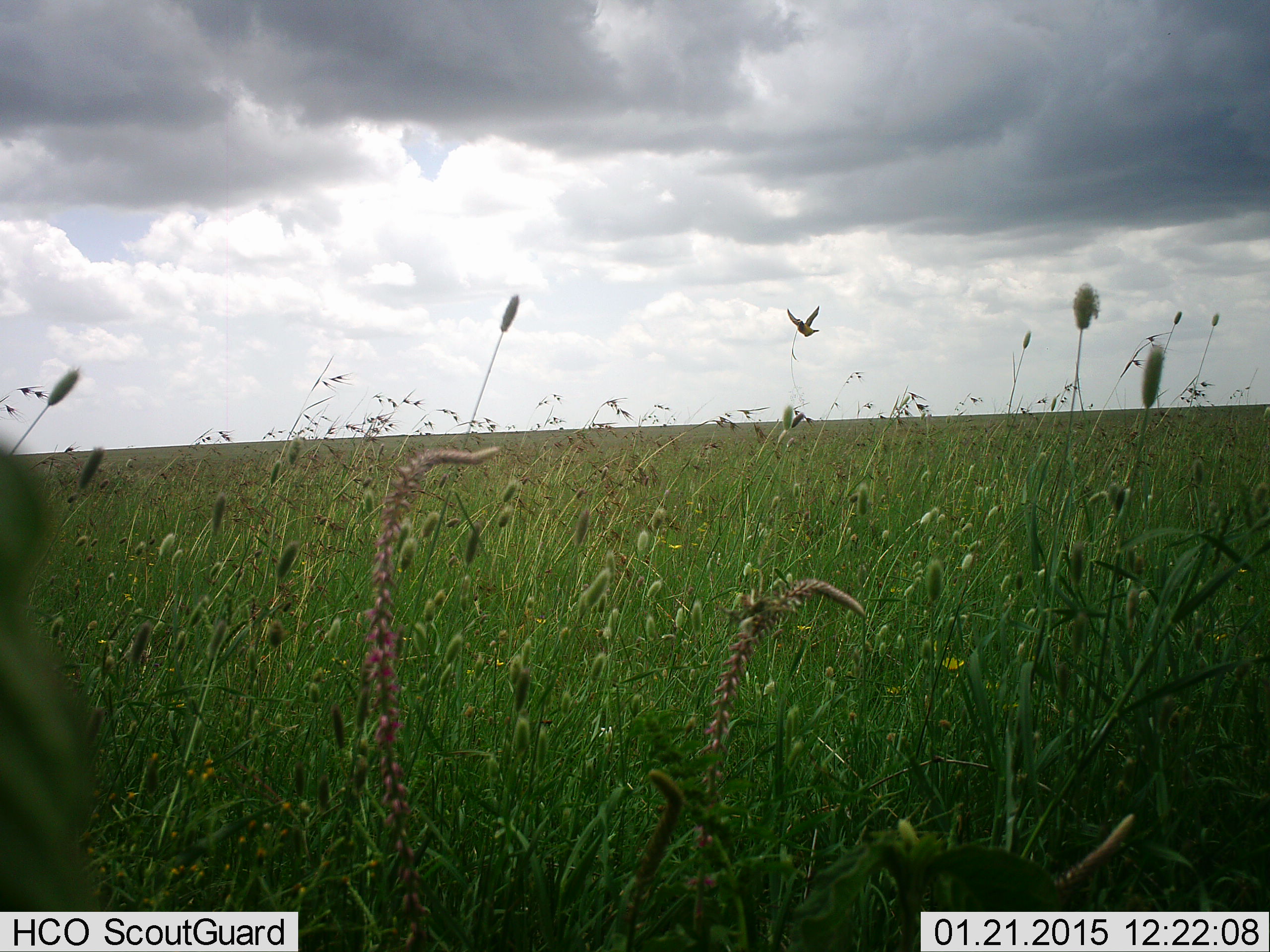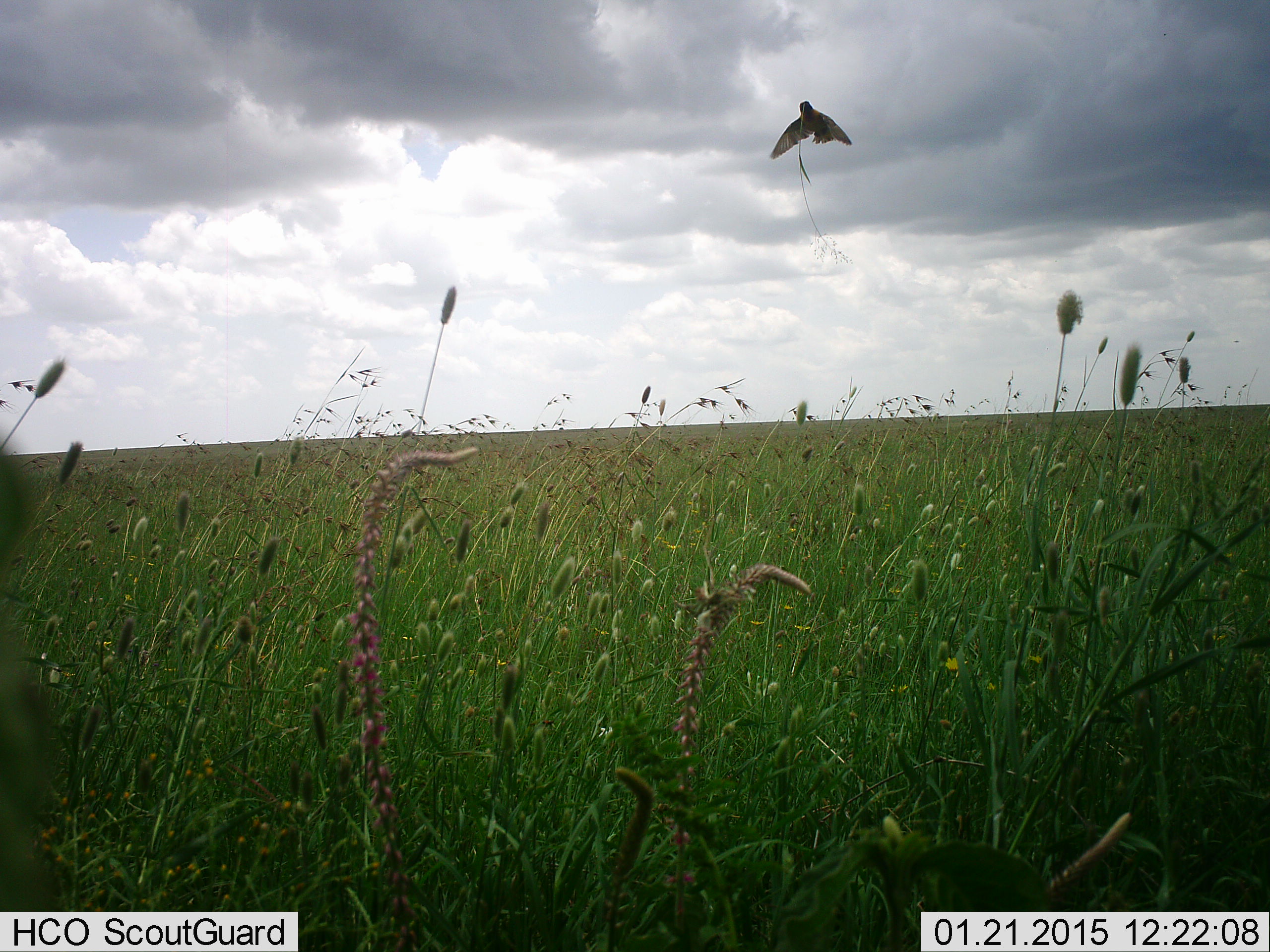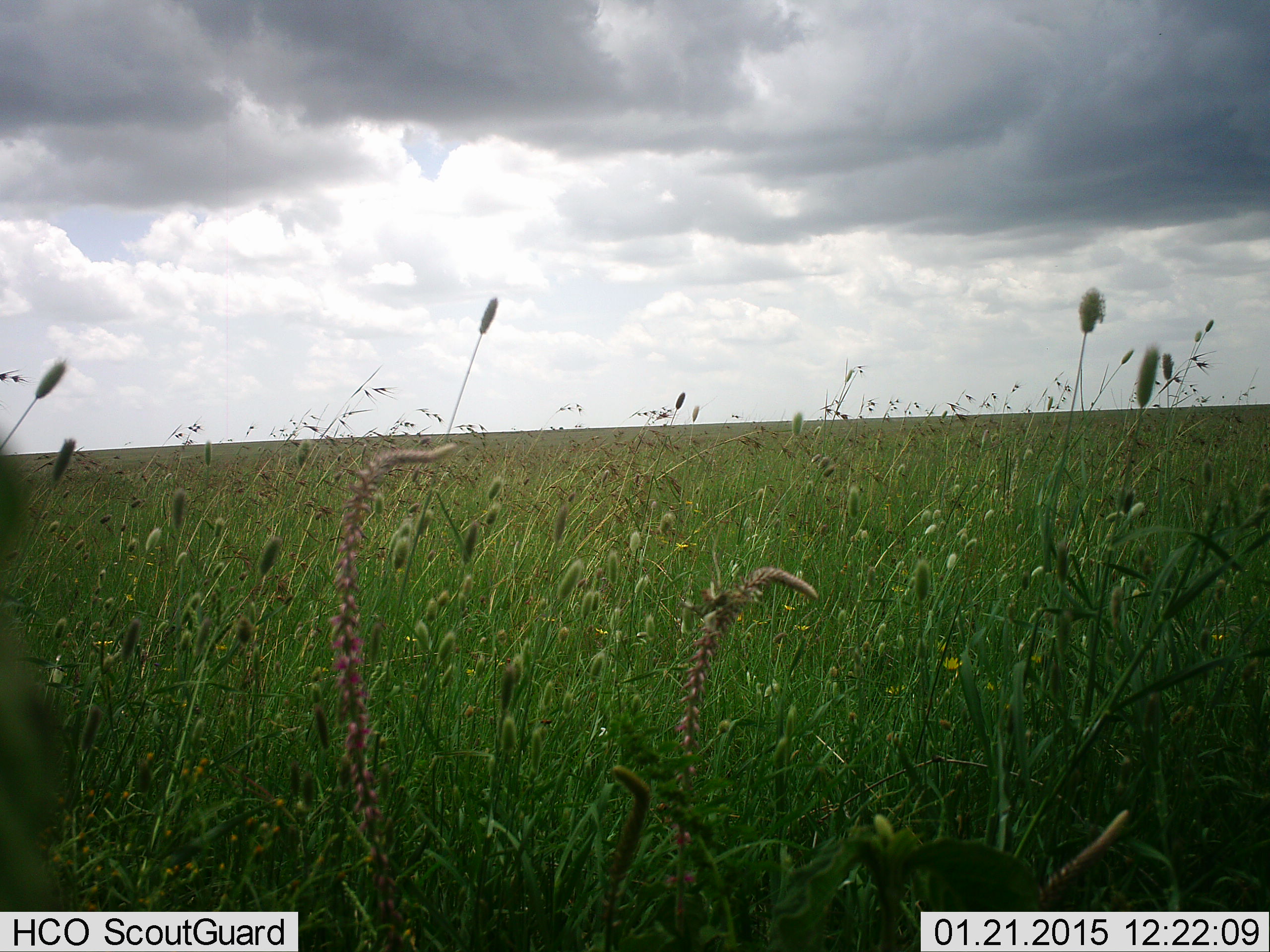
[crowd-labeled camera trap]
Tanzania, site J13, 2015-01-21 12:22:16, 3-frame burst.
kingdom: Animalia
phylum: Chordata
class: Aves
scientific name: Aves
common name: bird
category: otherbird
Otherbird (bird) (Aves), count 1. Behavior (volunteer vote fractions): standing 0%, resting 0%, moving 100%, interacting 0%. Young present (vote fraction): 0%. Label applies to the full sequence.